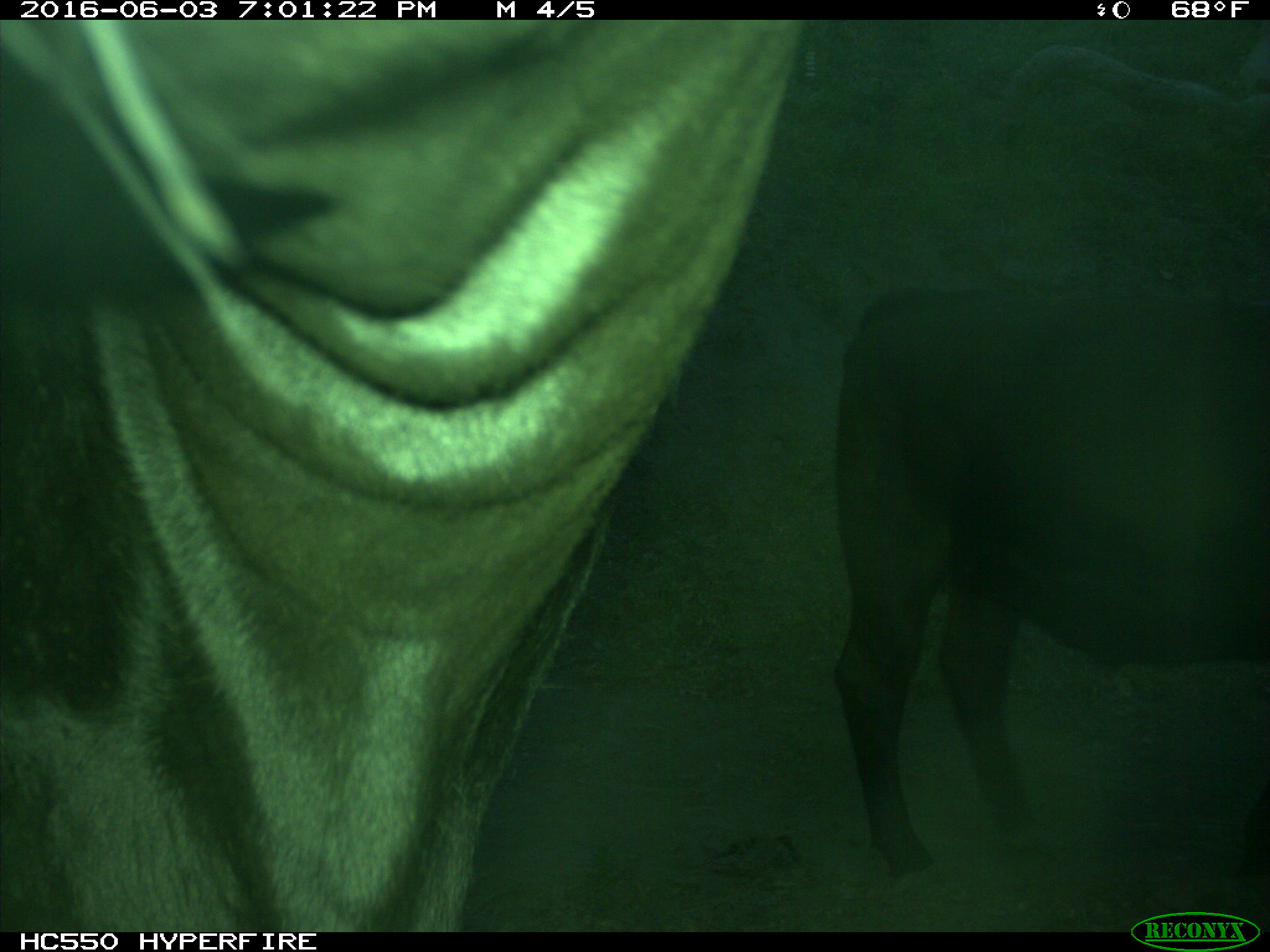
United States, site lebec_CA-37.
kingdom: Animalia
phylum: Chordata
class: Mammalia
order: Artiodactyla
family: Bovidae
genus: Bos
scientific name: Bos taurus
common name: domestic cow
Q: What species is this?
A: Bos taurus (domestic cow).